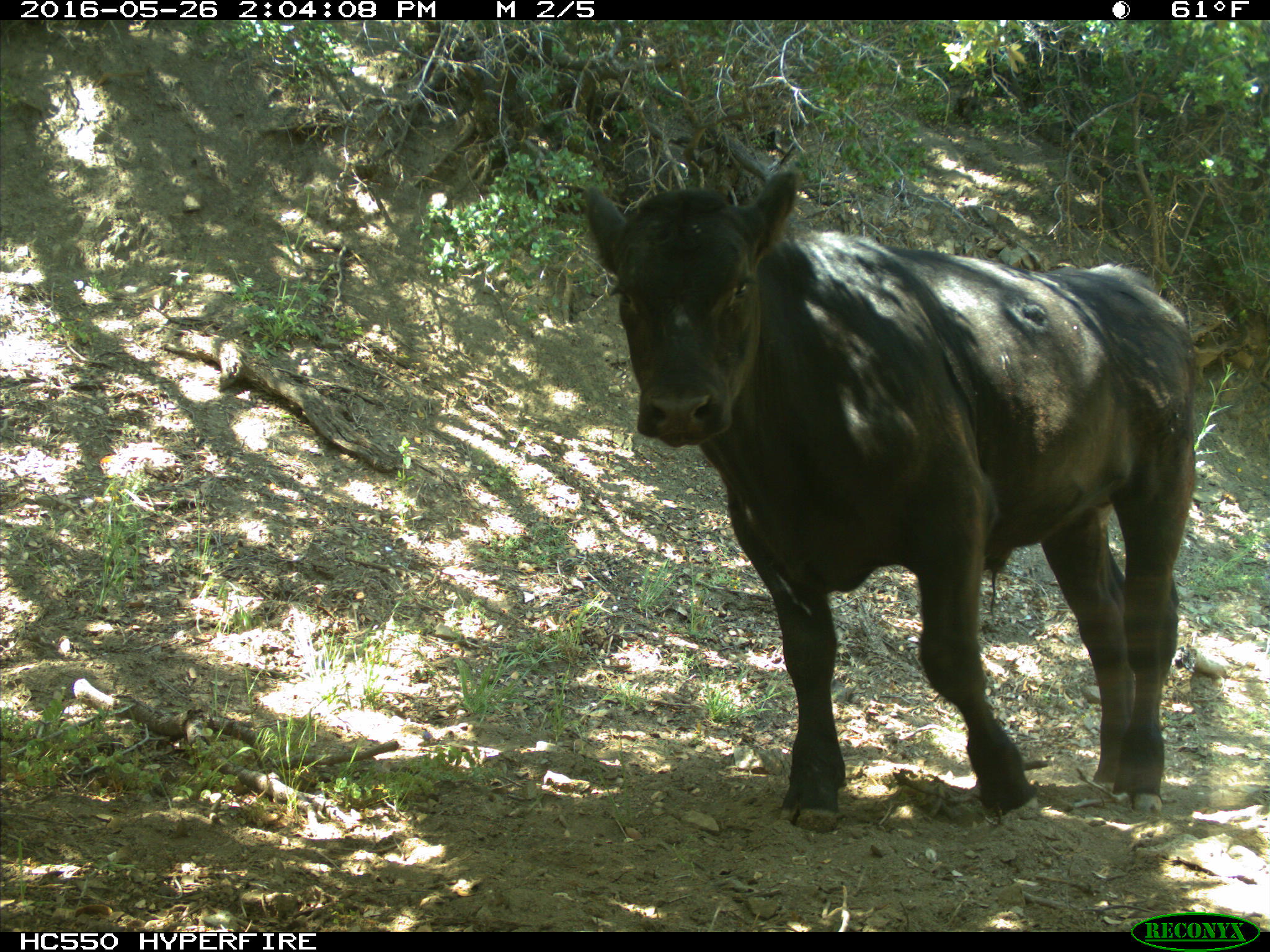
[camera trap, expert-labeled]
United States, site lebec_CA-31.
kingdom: Animalia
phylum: Chordata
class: Mammalia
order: Artiodactyla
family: Bovidae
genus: Bos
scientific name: Bos taurus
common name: domestic cow